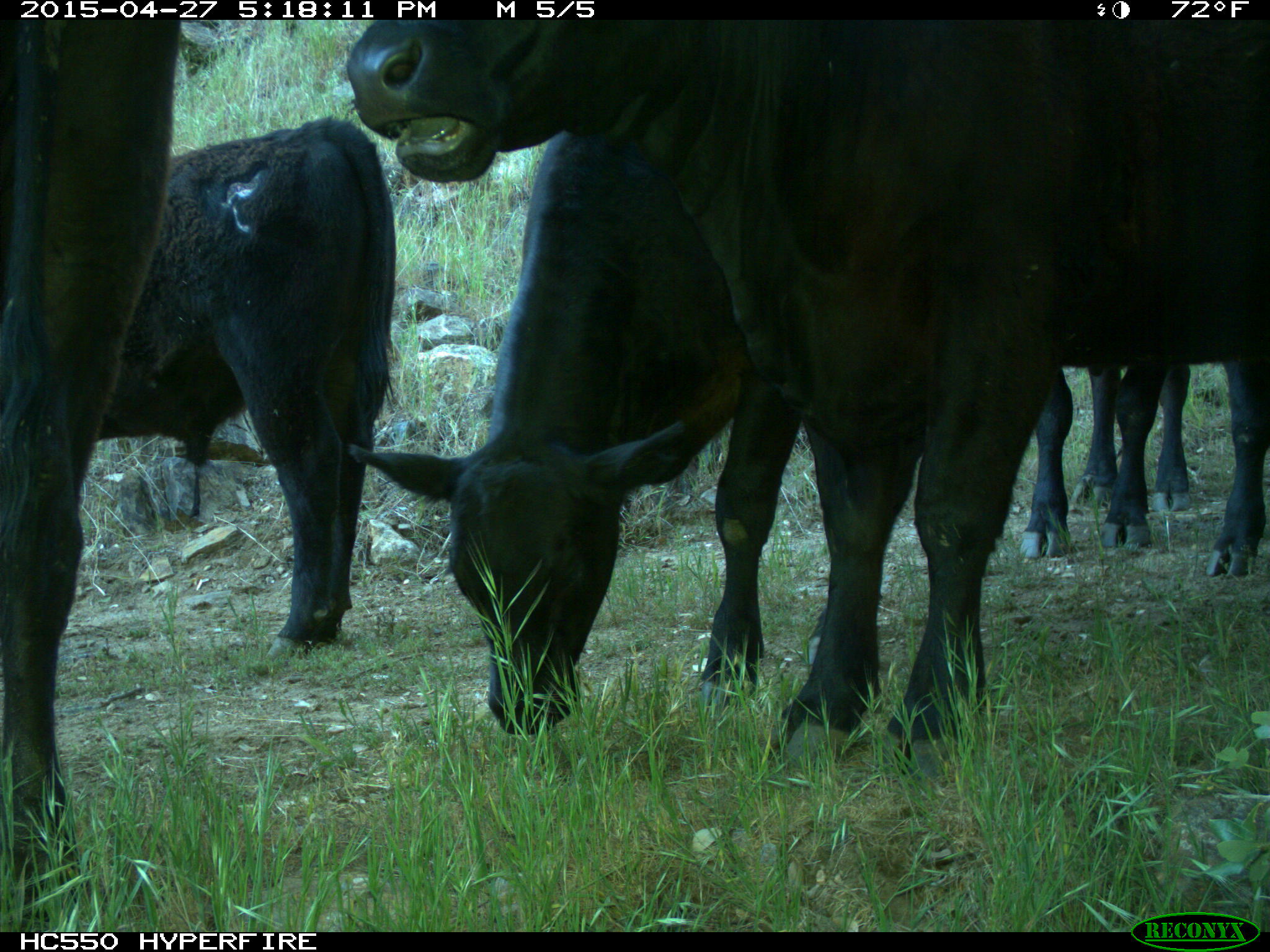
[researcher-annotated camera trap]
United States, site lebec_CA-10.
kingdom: Animalia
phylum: Chordata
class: Mammalia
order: Artiodactyla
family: Bovidae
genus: Bos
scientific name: Bos taurus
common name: domestic cow